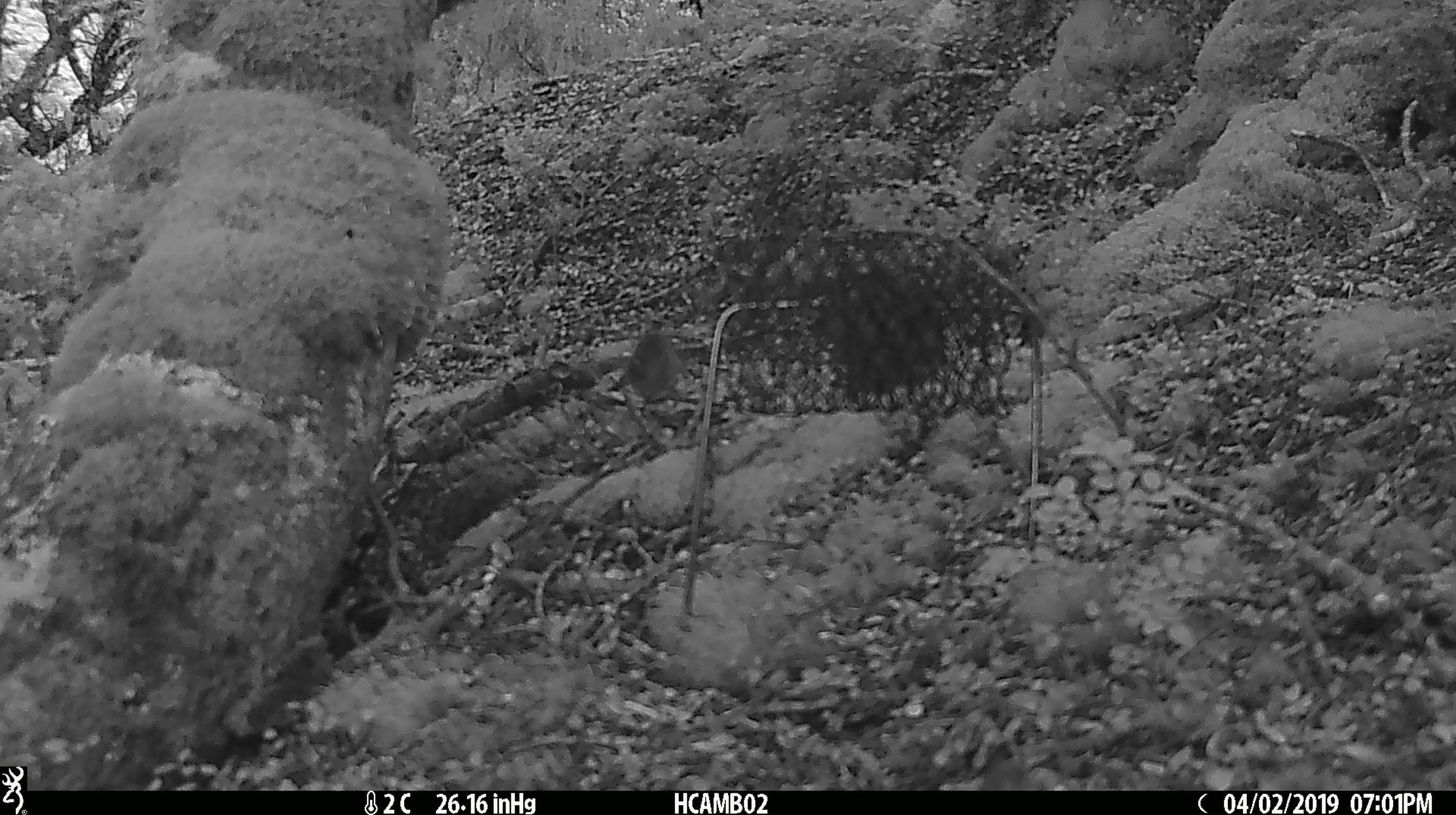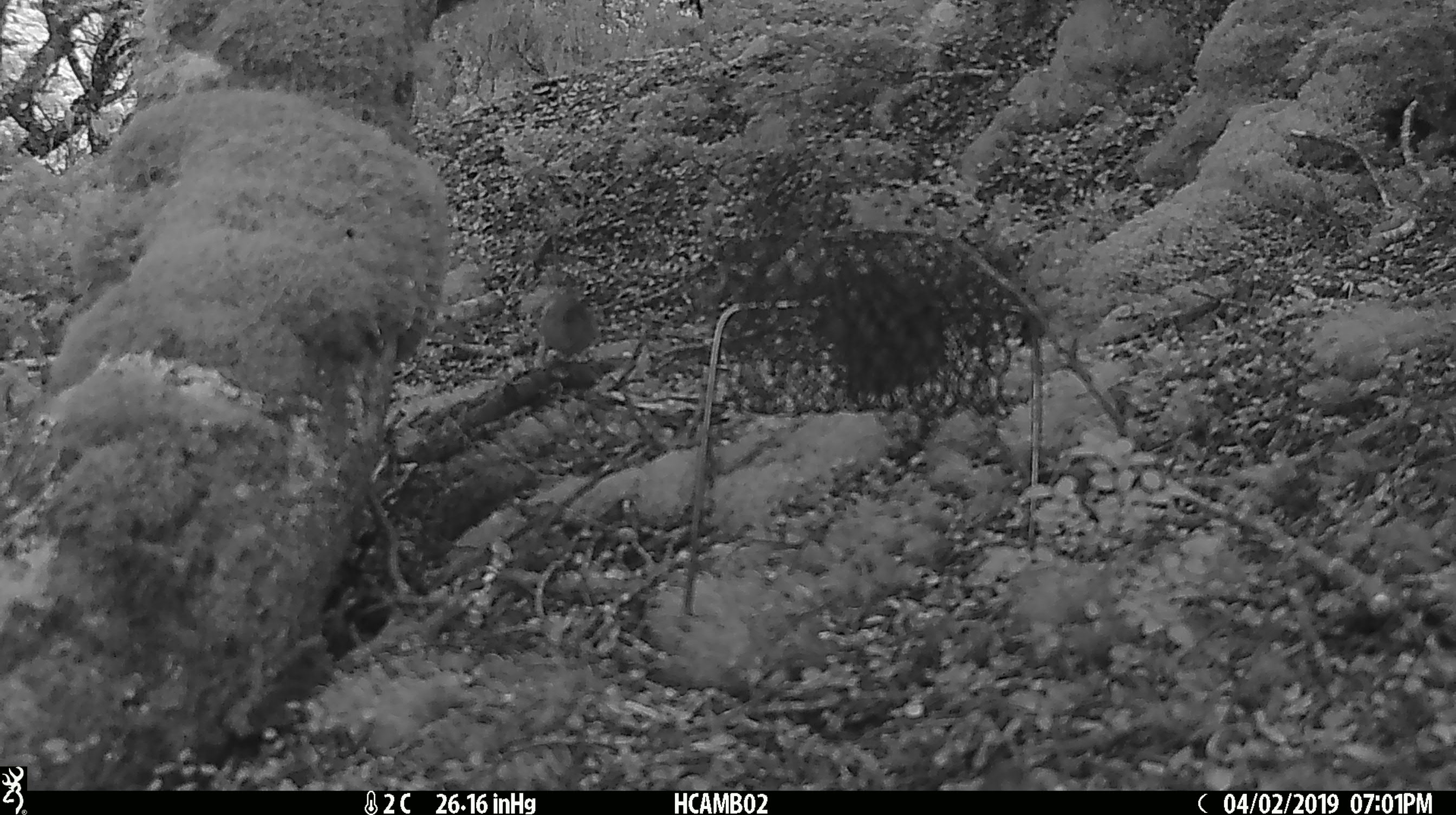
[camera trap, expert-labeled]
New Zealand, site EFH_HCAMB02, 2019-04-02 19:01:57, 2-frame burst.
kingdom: Animalia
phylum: Chordata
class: Aves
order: Passeriformes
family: Acanthisittidae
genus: Acanthisitta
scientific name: Acanthisitta chloris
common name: rifleman